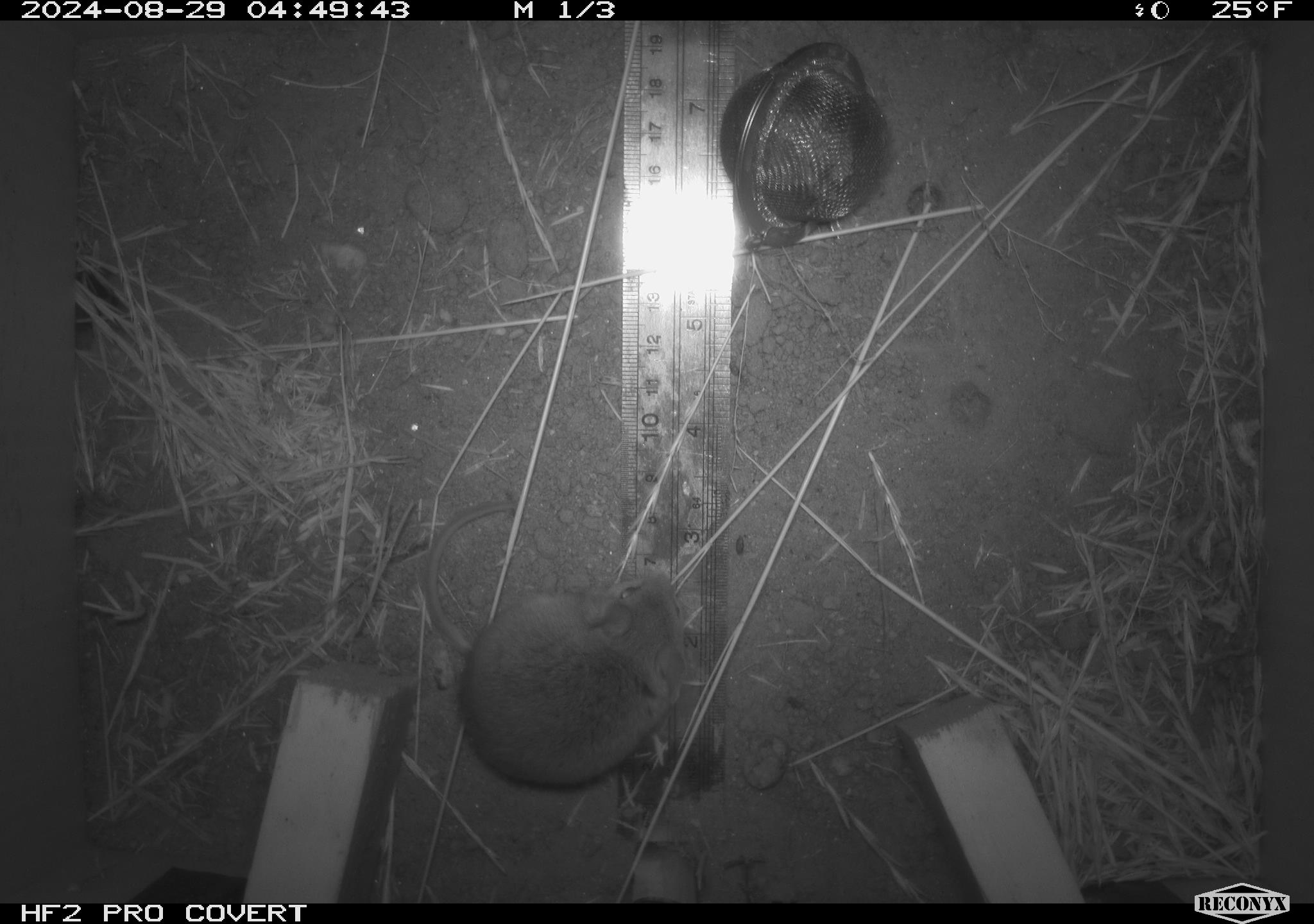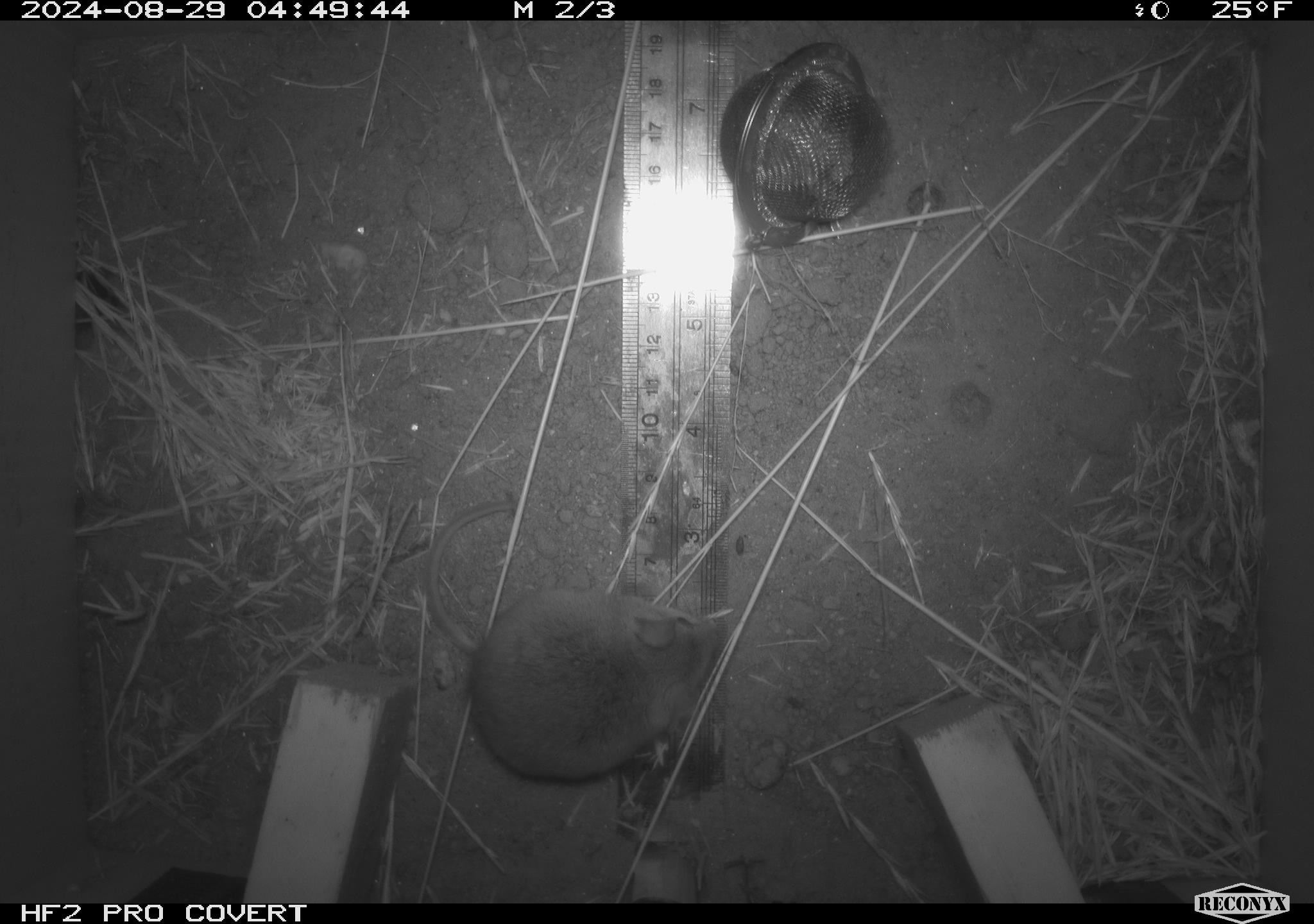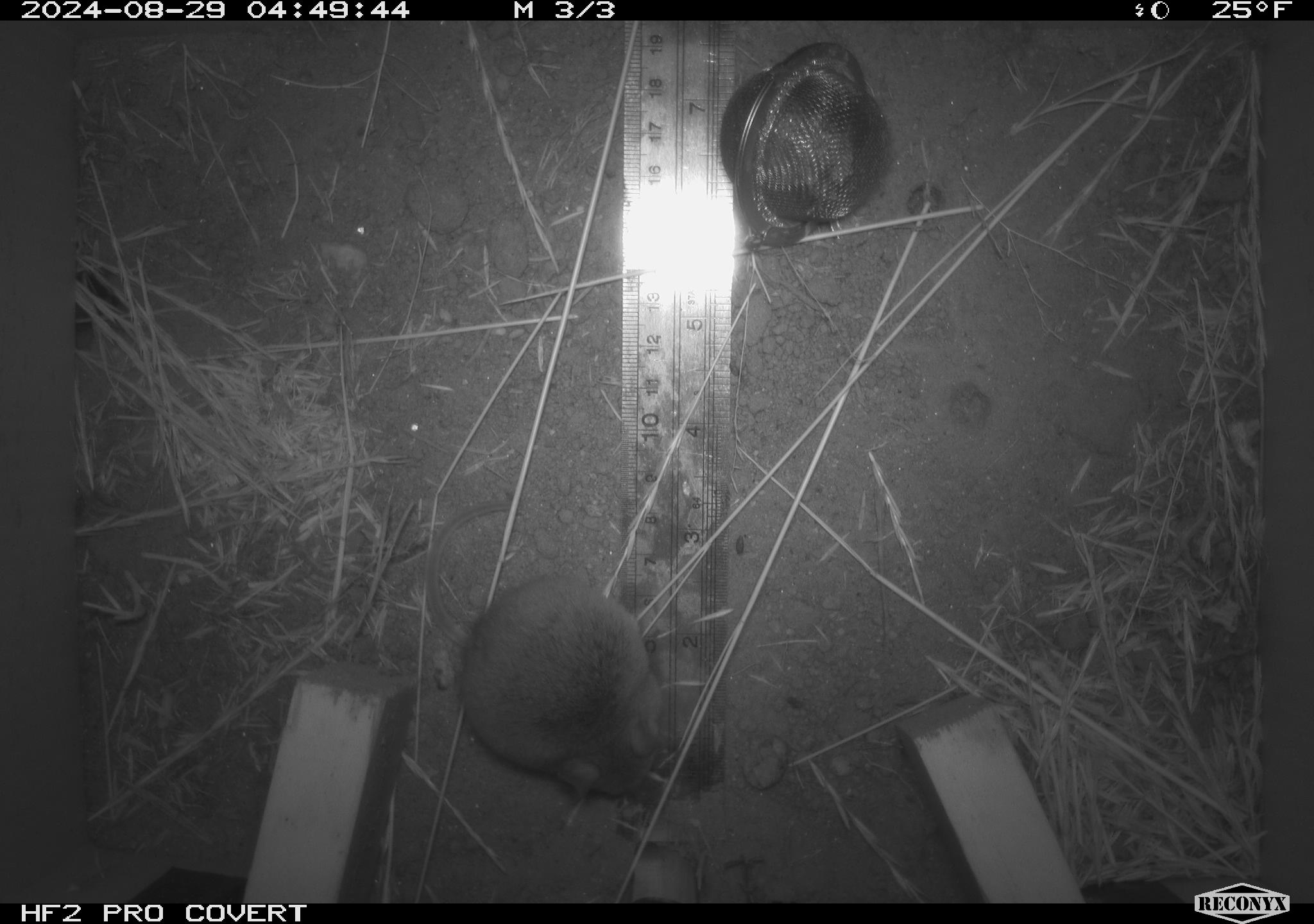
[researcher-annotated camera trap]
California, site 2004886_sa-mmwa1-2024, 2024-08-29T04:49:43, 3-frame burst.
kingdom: Animalia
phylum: Chordata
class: Mammalia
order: Rodentia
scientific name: Rodentia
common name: mouse species